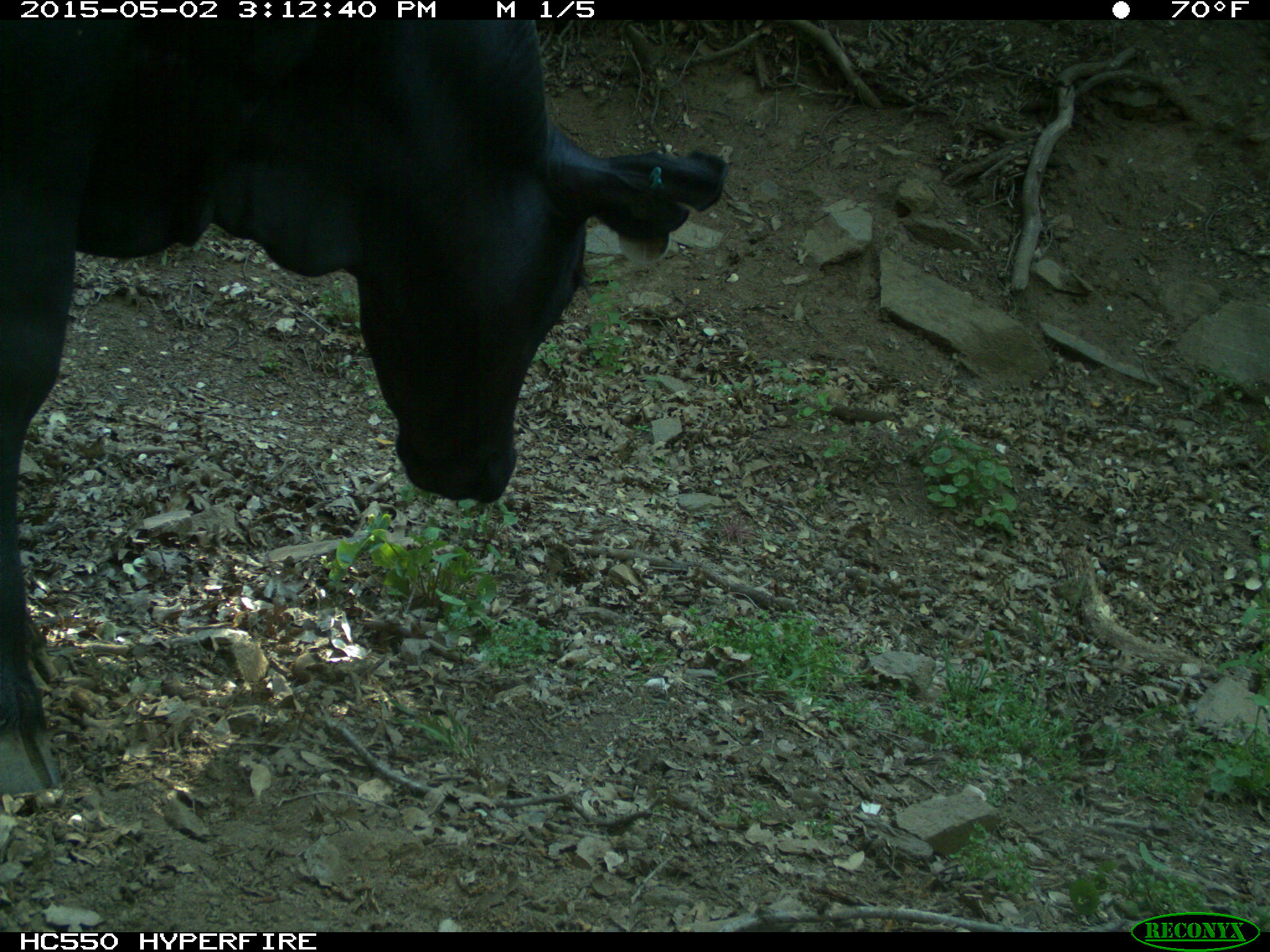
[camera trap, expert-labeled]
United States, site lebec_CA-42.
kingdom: Animalia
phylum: Chordata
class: Mammalia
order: Artiodactyla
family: Bovidae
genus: Bos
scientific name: Bos taurus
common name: domestic cow